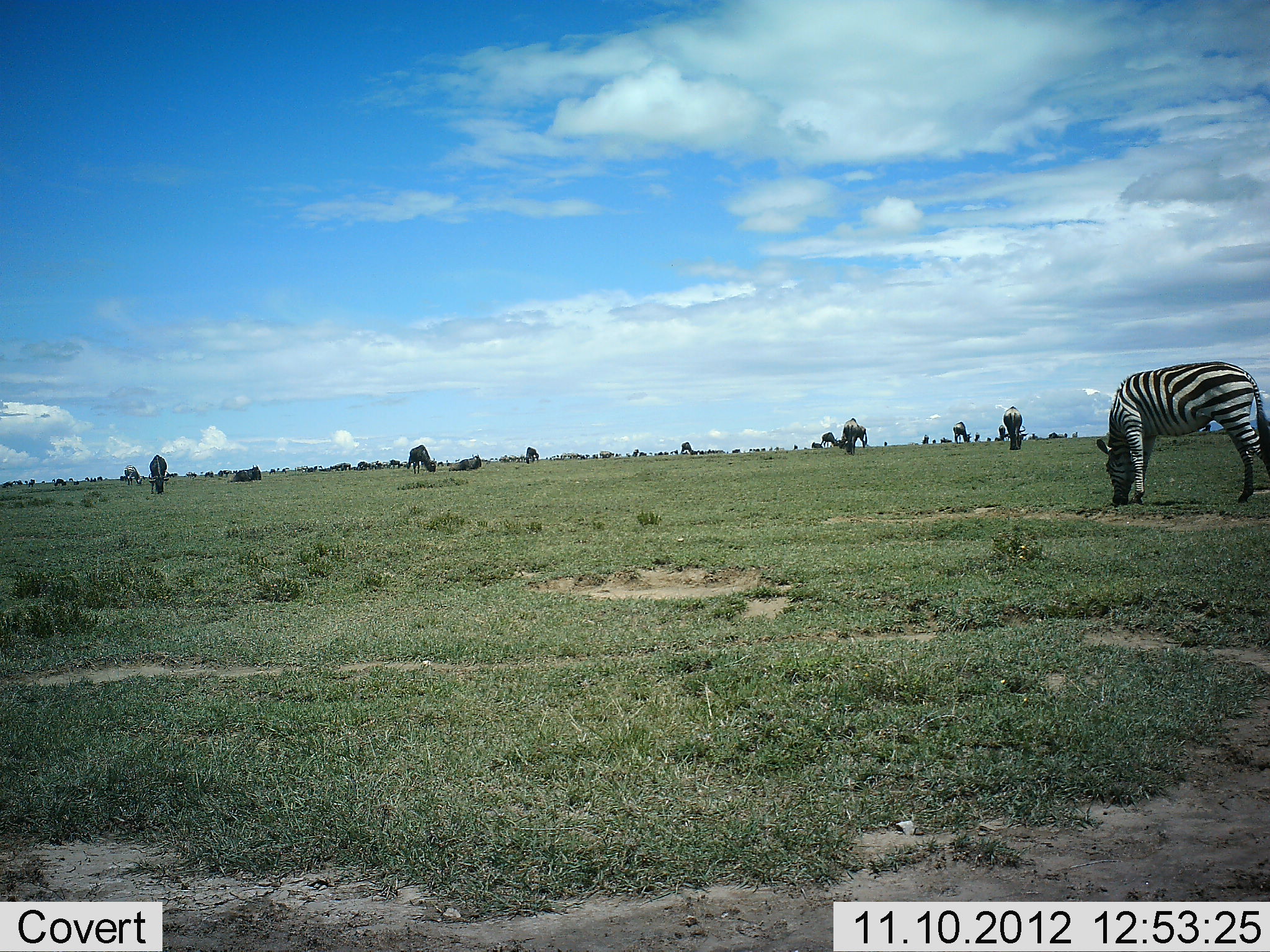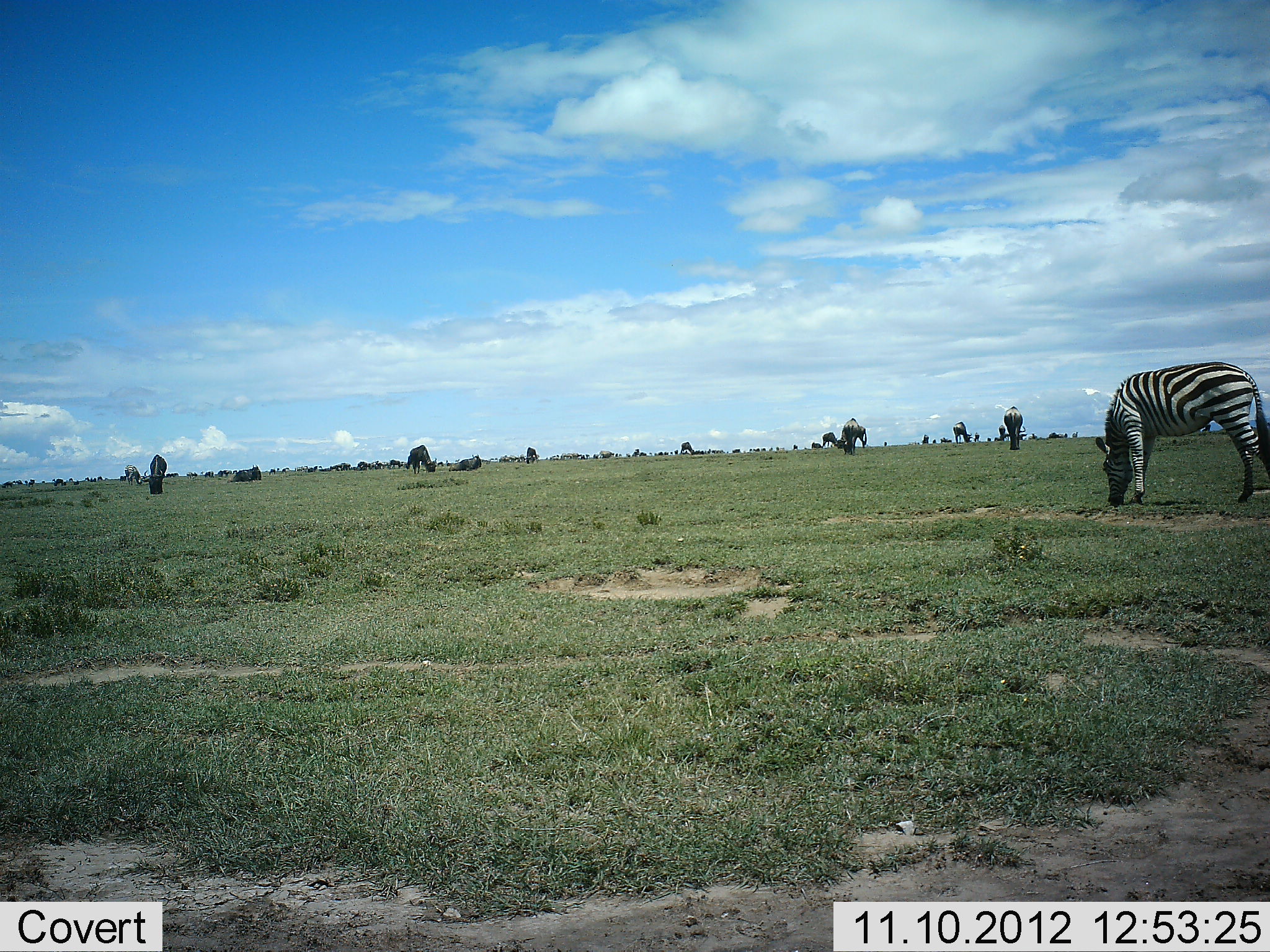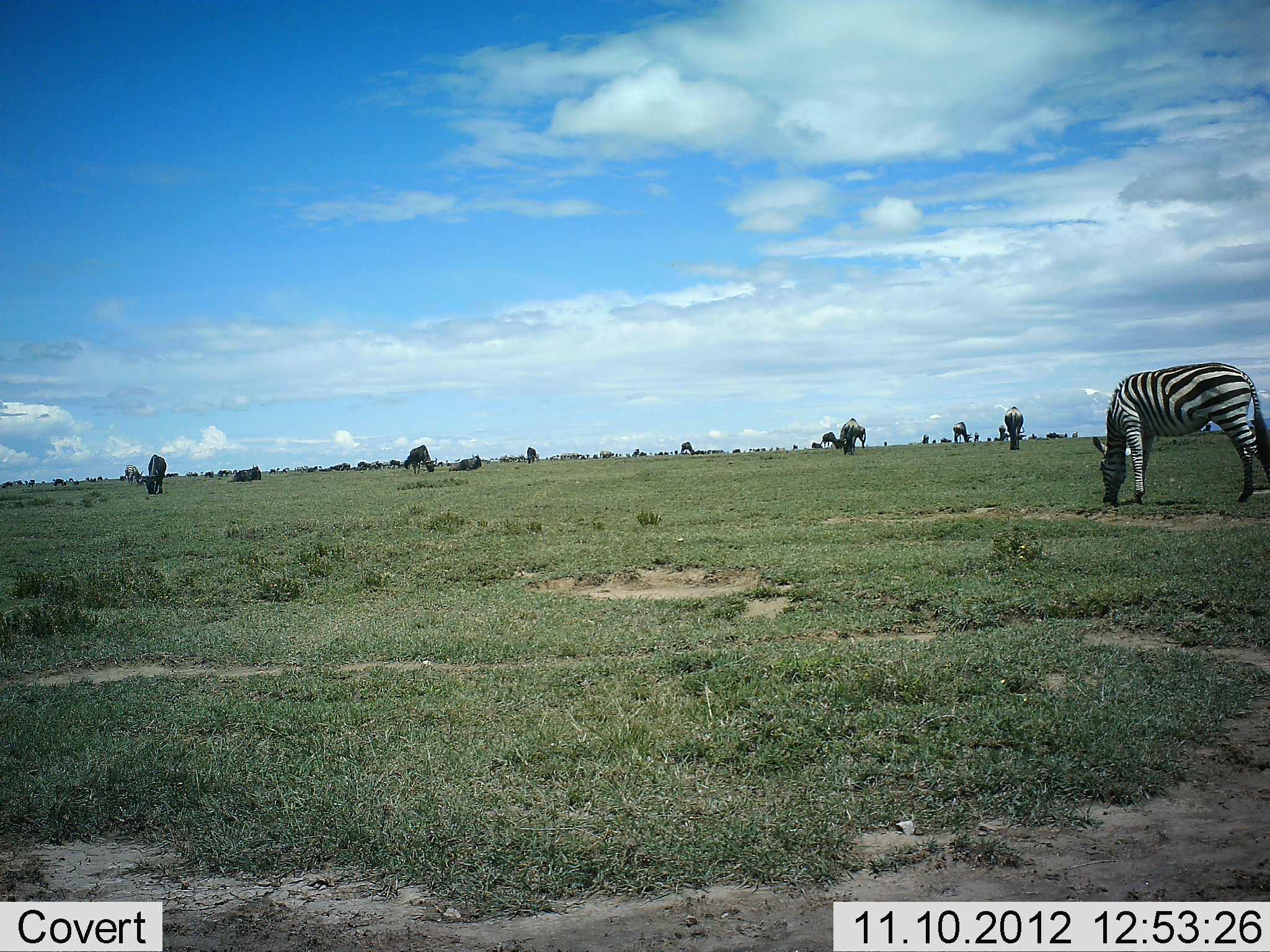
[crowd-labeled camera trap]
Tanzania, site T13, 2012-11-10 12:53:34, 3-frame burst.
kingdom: Animalia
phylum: Chordata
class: Mammalia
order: Artiodactyla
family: Bovidae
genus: Connochaetes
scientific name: Connochaetes taurinus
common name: blue wildebeest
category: wildebeest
Wildebeest (blue wildebeest) (Connochaetes taurinus), count 11-50. Behavior (volunteer vote fractions): standing 0%, resting 20%, moving 0%, interacting 0%. Young present (vote fraction): 0%. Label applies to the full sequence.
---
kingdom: Animalia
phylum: Chordata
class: Mammalia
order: Perissodactyla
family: Equidae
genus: Equus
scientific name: Equus quagga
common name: plains zebra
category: zebra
Zebra (plains zebra) (Equus quagga), count 4. Behavior (volunteer vote fractions): standing 20%, resting 13%, moving 7%, interacting 7%. Young present (vote fraction): 0%. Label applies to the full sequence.